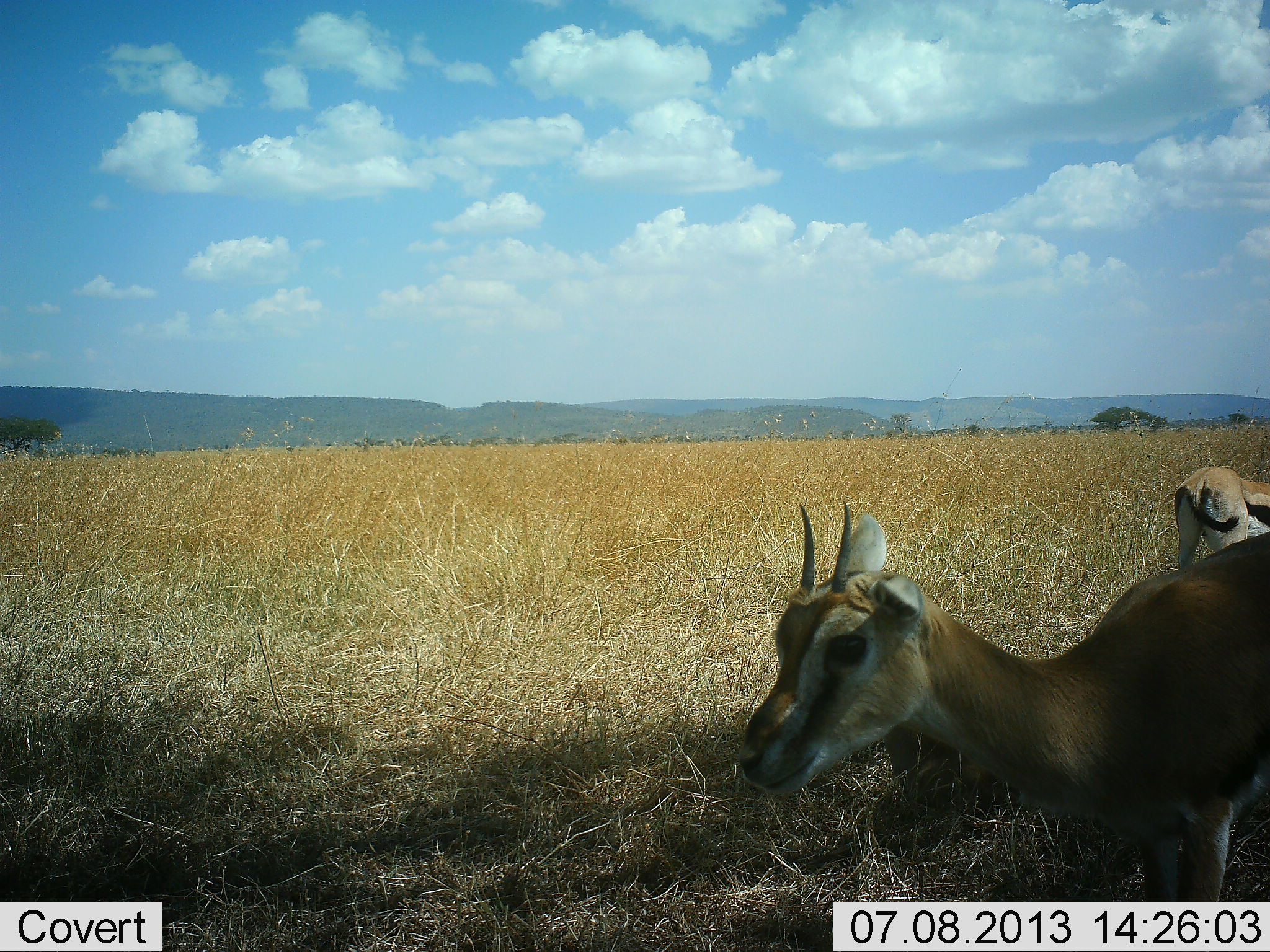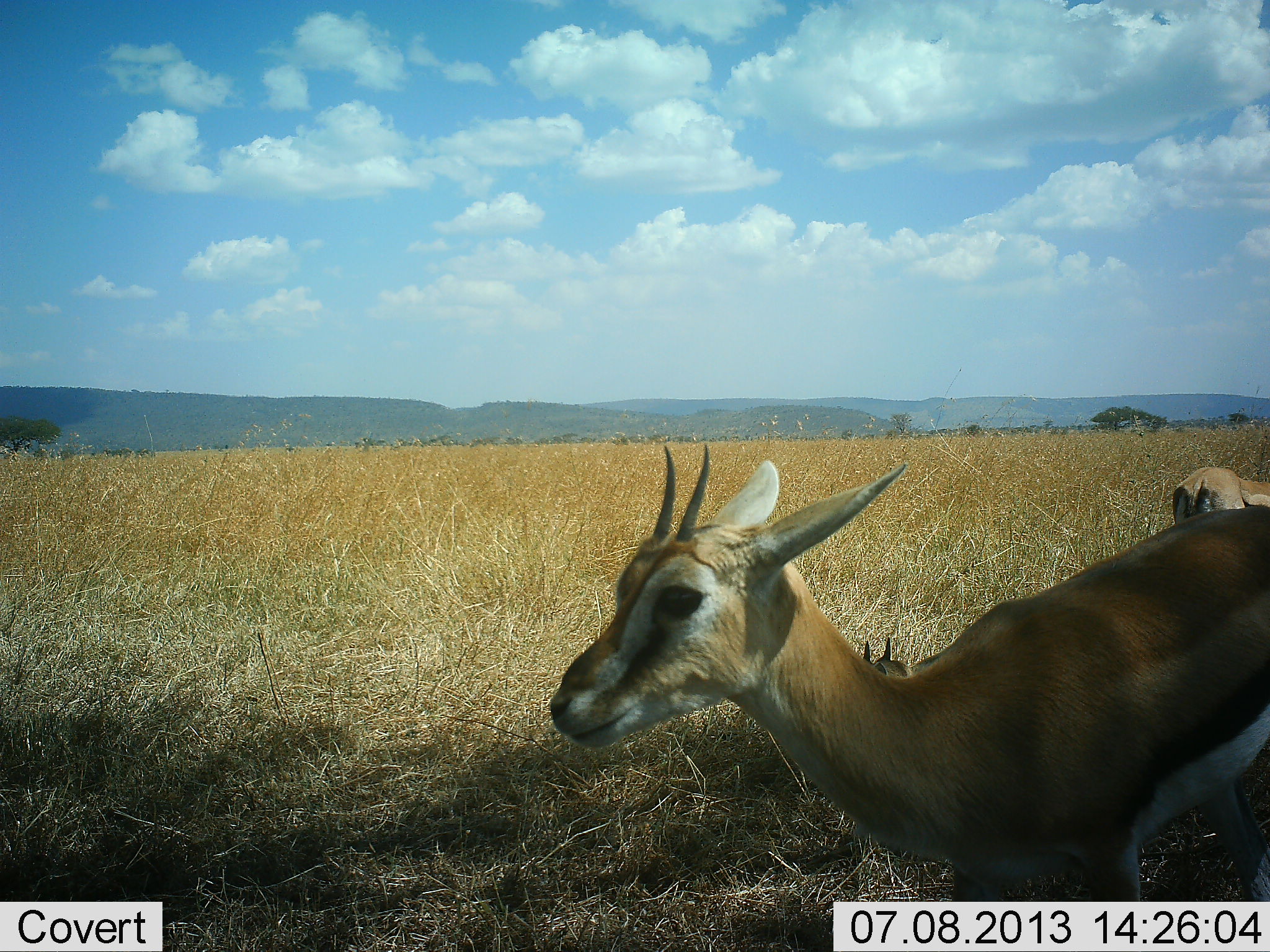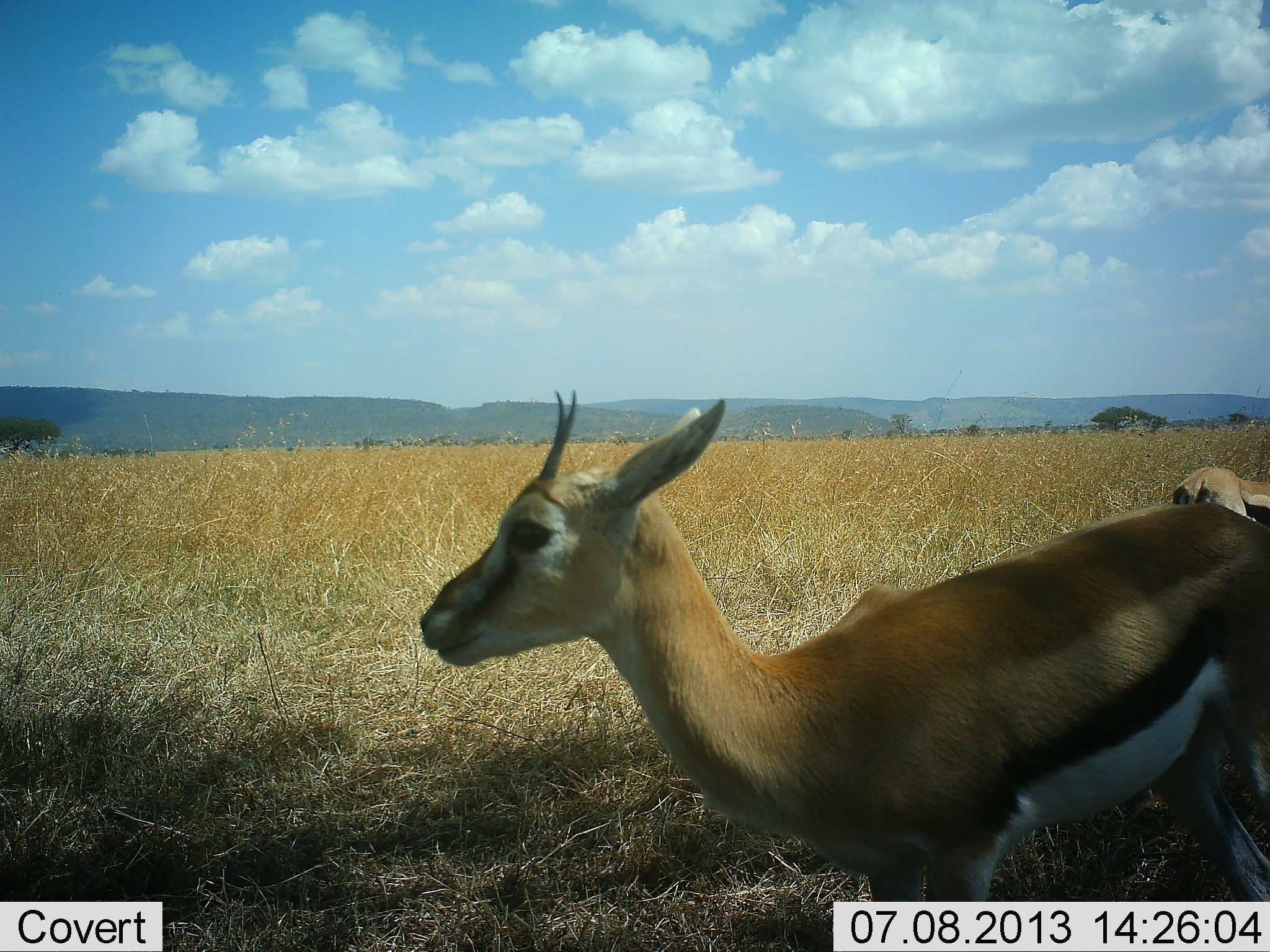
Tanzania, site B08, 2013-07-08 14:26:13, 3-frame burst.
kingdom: Animalia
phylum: Chordata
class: Mammalia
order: Artiodactyla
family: Bovidae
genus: Eudorcas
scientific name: Eudorcas thomsonii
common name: thomson's gazelle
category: gazellethomsons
Gazellethomsons (thomson's gazelle) (Eudorcas thomsonii), count 3. Behavior (volunteer vote fractions): standing 61%, resting 50%, moving 75%, interacting 0%. Young present (vote fraction): 11%. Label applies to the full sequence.